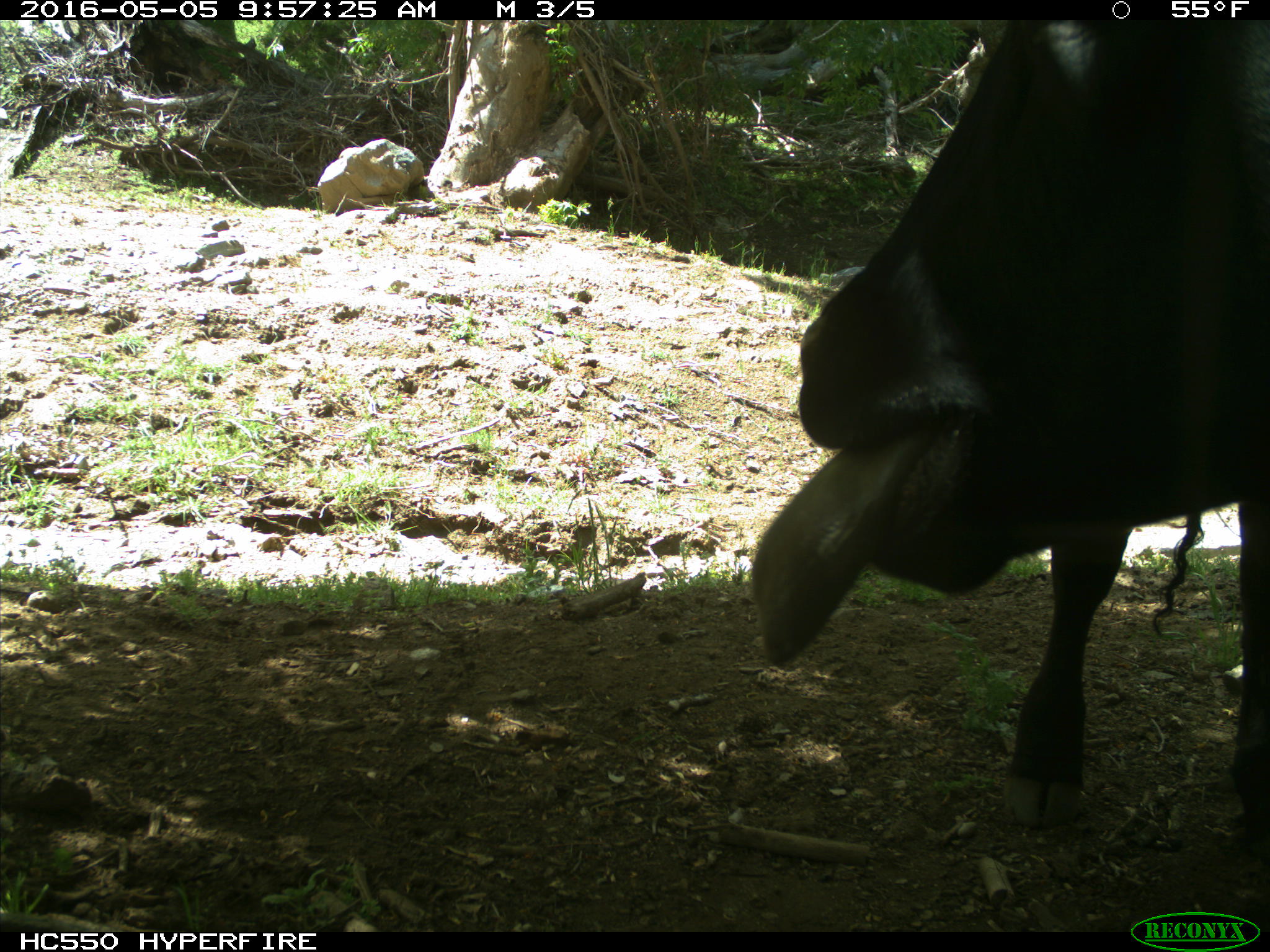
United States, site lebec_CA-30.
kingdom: Animalia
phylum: Chordata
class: Mammalia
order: Artiodactyla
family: Bovidae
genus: Bos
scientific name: Bos taurus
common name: domestic cow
Bos taurus (domestic cow).